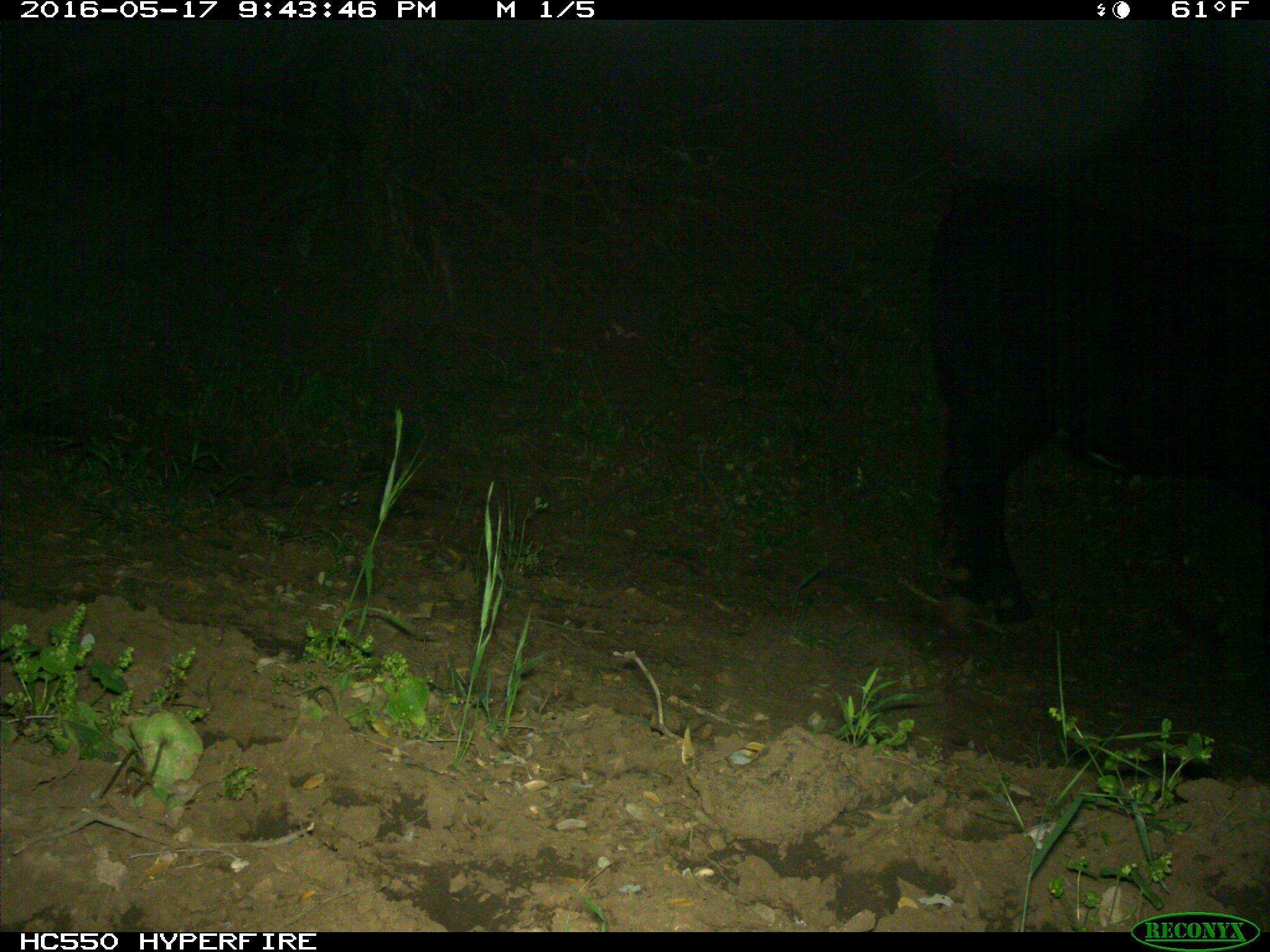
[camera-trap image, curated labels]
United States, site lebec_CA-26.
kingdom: Animalia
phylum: Chordata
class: Mammalia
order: Artiodactyla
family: Bovidae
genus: Bos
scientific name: Bos taurus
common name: domestic cow